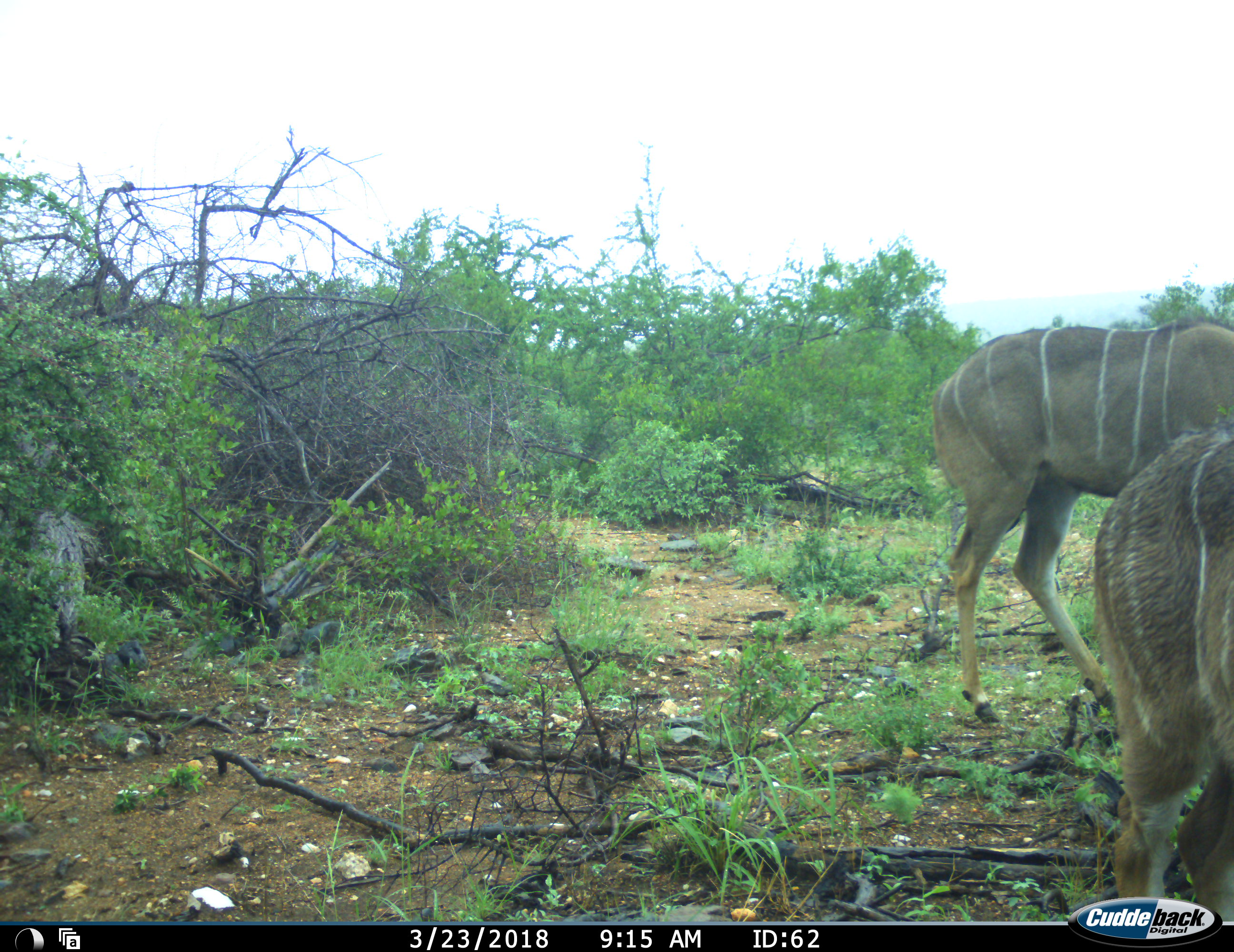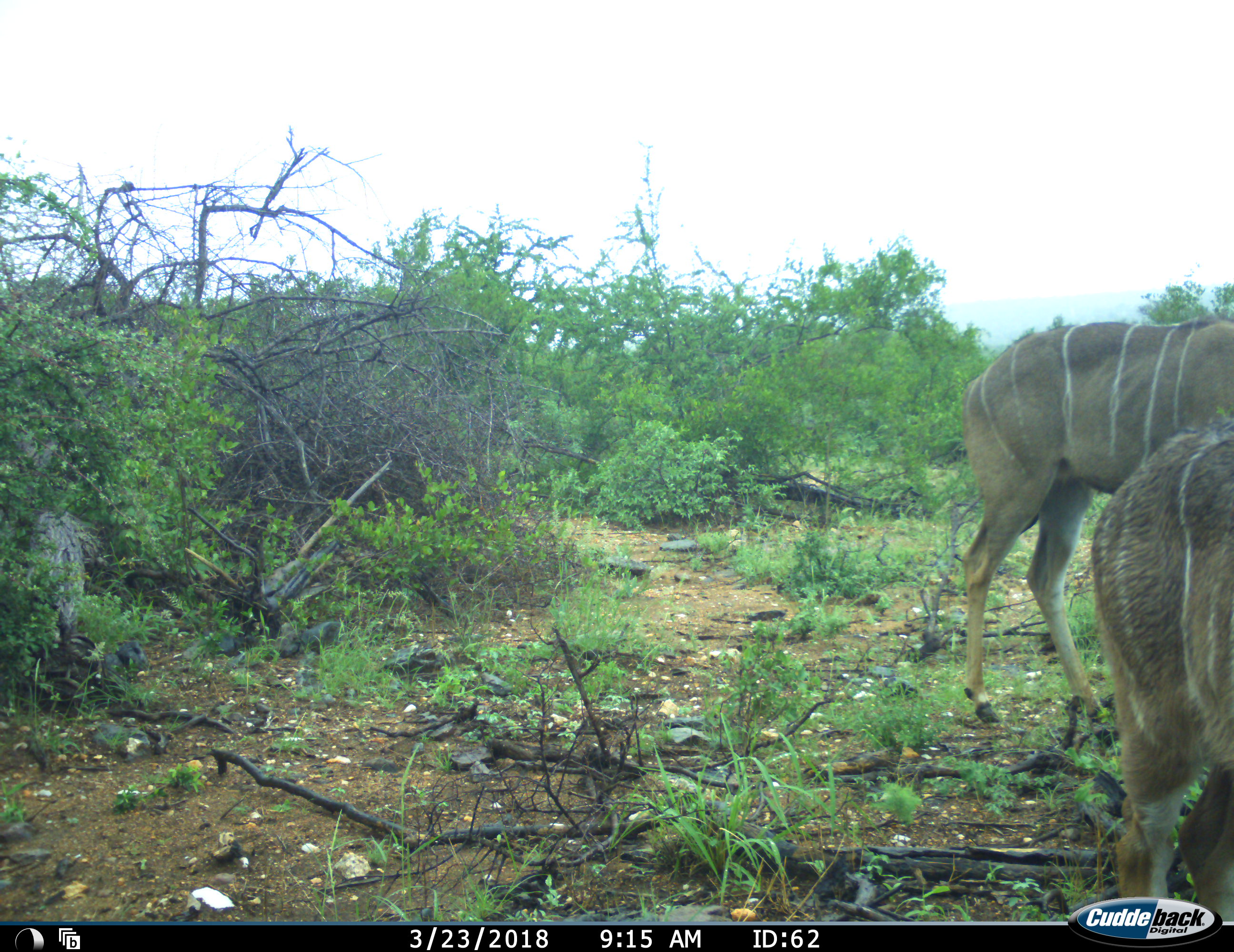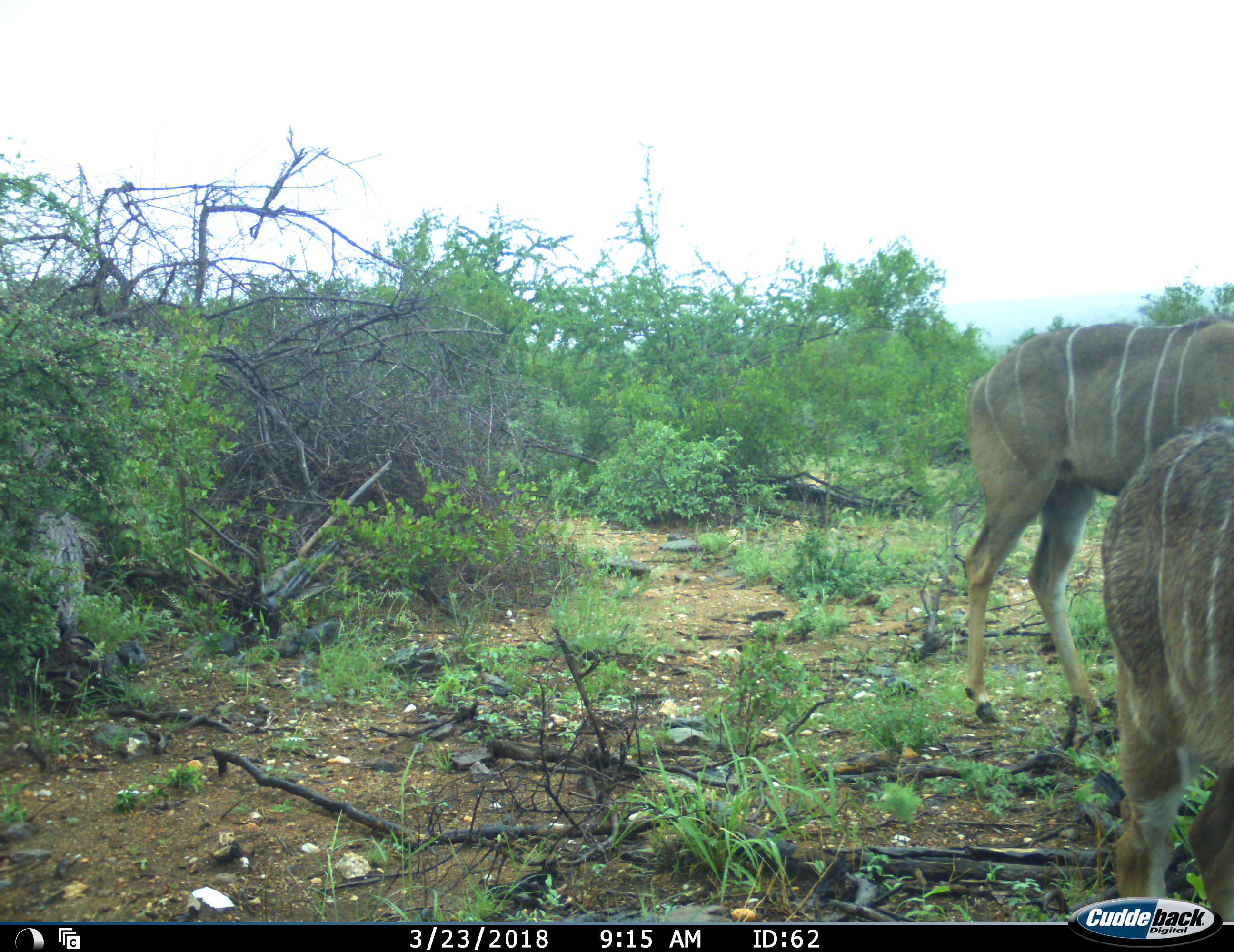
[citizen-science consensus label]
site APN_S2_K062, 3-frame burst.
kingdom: Animalia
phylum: Chordata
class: Mammalia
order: Artiodactyla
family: Bovidae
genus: Tragelaphus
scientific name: Tragelaphus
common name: kudu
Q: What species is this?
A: Kudu (Tragelaphus).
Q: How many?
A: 2.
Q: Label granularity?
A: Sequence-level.